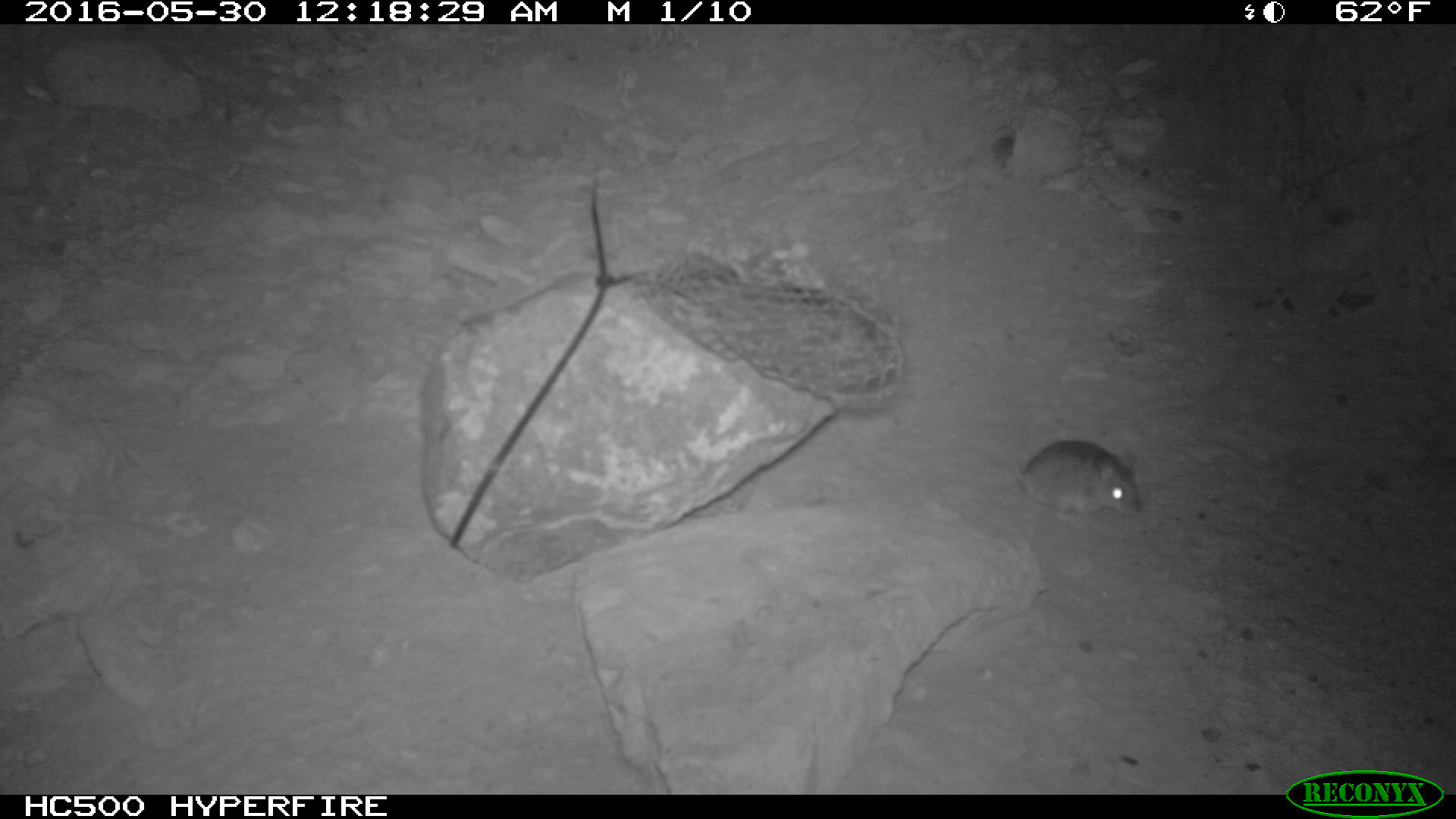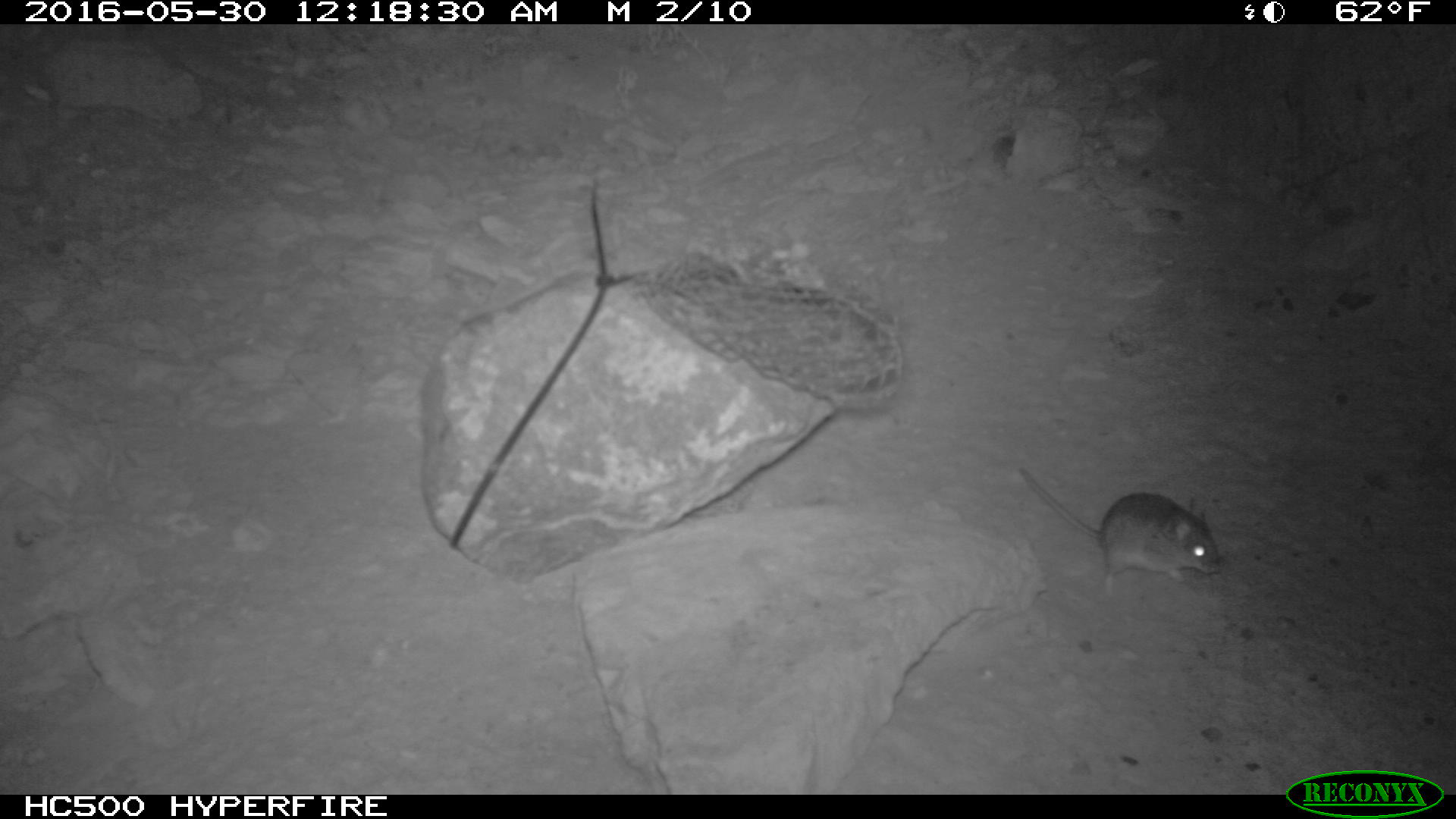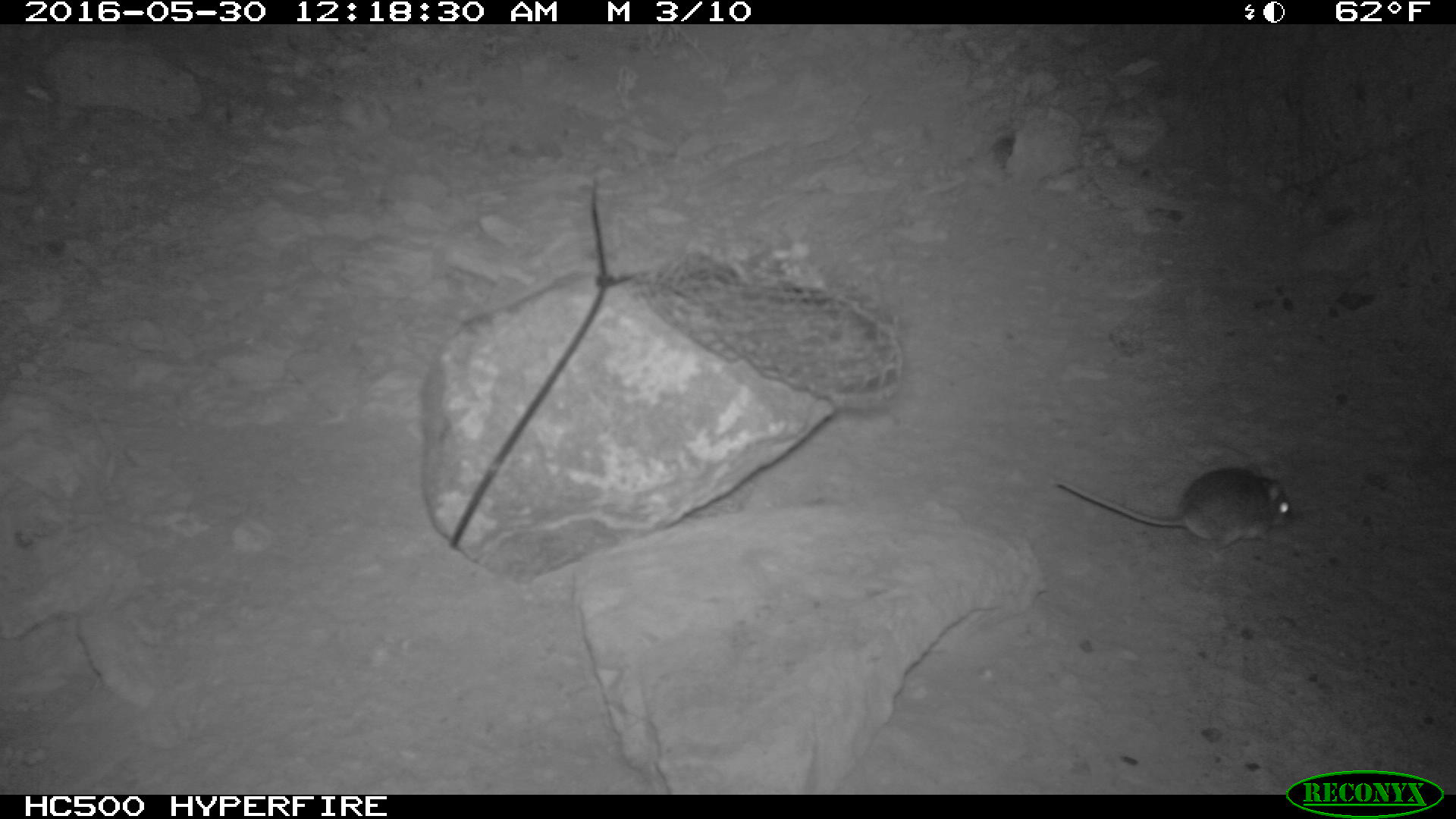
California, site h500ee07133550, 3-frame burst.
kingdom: Animalia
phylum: Chordata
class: Mammalia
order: Rodentia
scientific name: Rodentia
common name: rodent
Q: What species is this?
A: Rodent (Rodentia).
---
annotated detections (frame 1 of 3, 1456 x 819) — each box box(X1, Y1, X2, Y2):
rodent: box(1002, 438, 1140, 522)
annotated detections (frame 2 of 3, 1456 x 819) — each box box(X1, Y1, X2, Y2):
rodent: box(1018, 466, 1220, 597)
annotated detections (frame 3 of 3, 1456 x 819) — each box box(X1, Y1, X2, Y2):
rodent: box(1053, 464, 1290, 548)